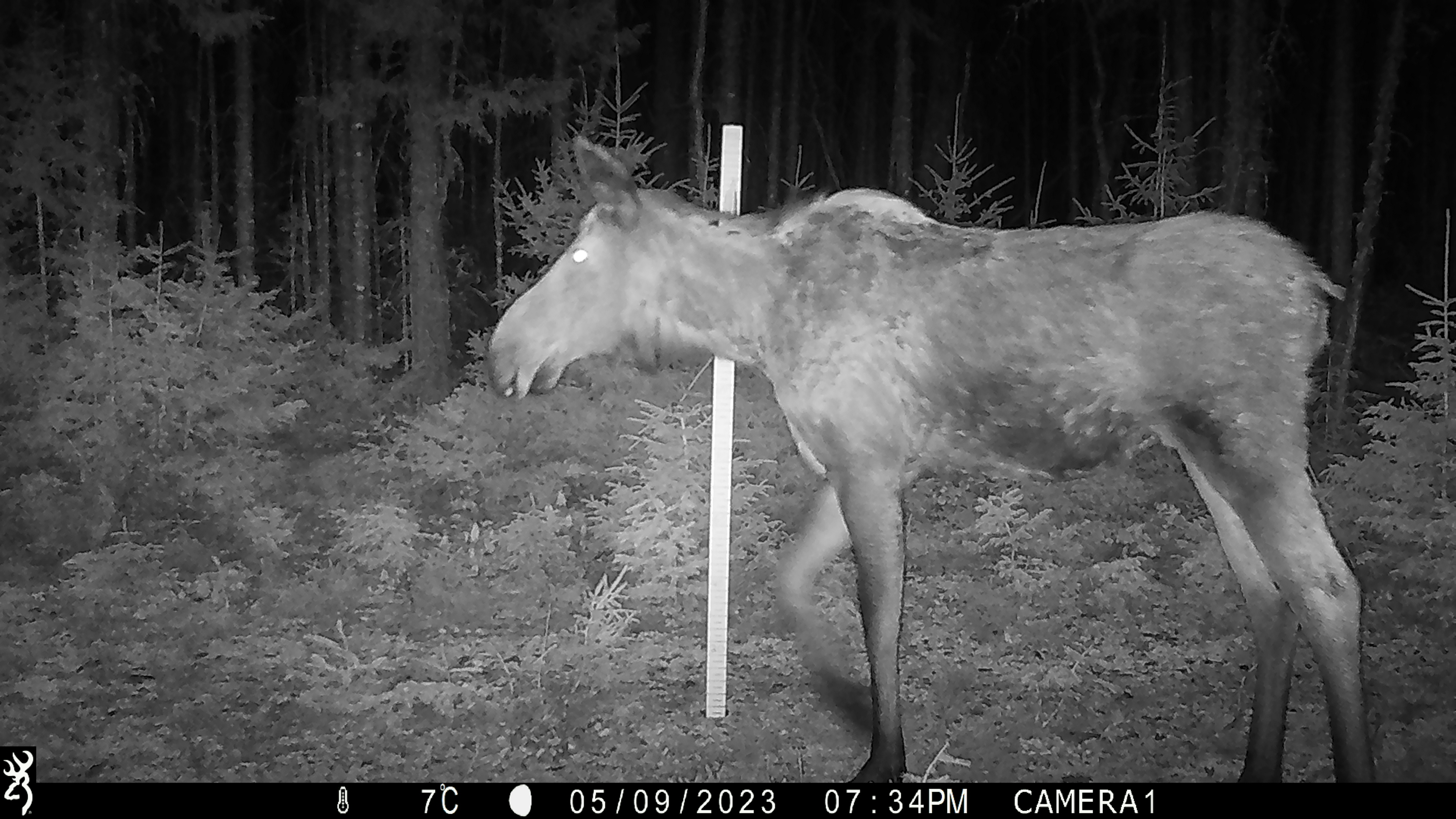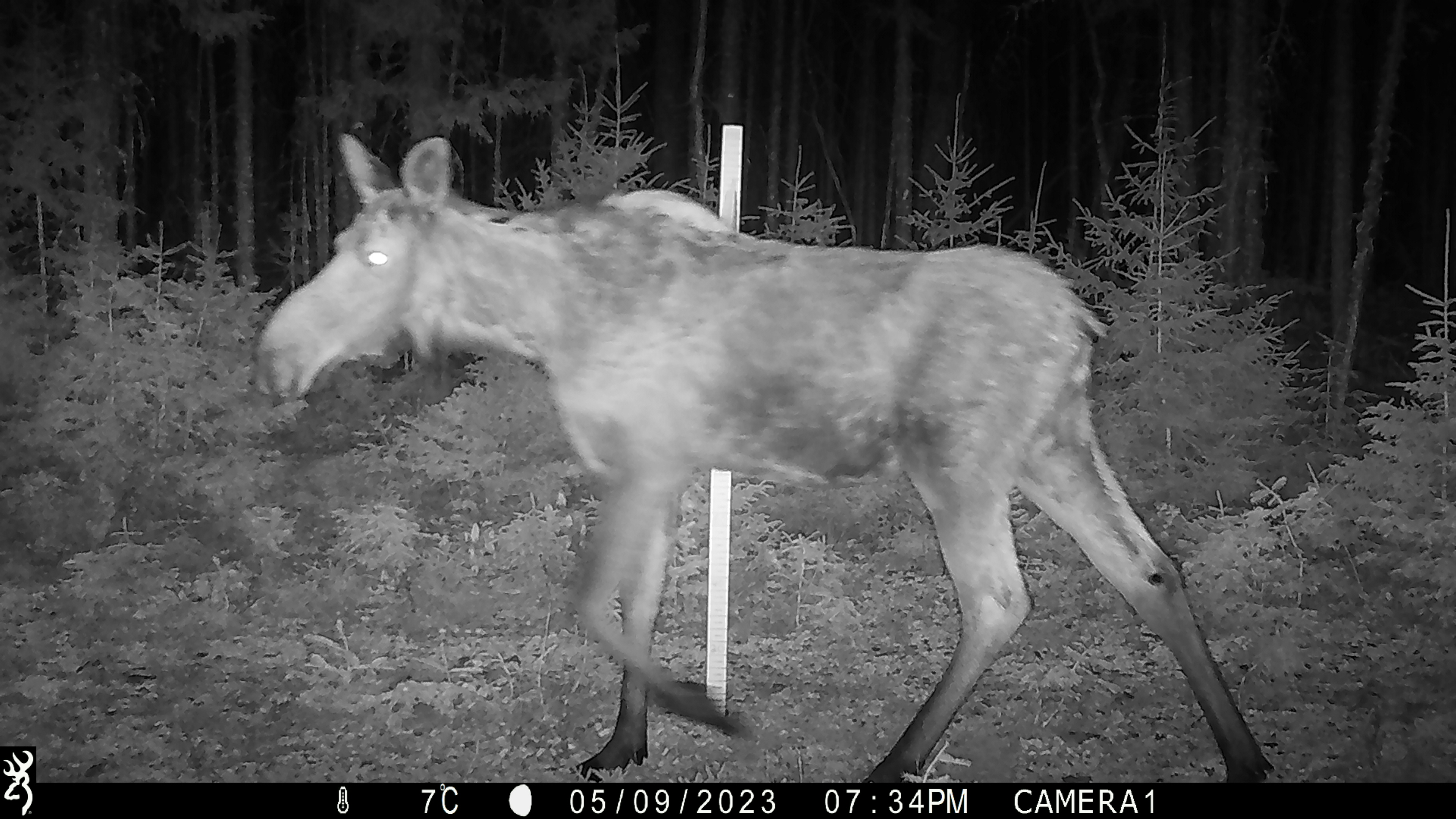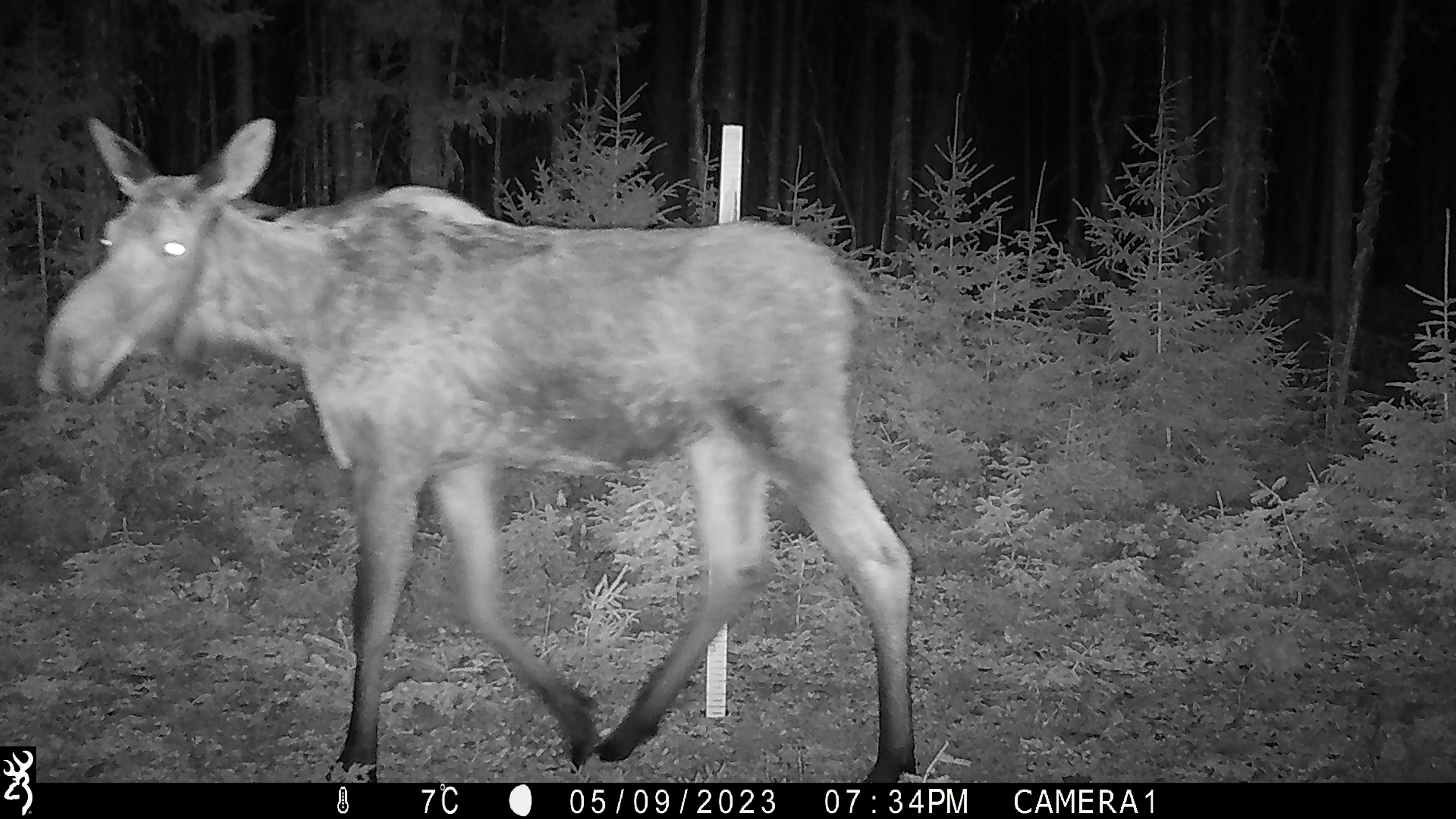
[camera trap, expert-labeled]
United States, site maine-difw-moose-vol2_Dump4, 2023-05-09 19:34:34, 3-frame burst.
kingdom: Animalia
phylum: Chordata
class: Mammalia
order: Artiodactyla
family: Cervidae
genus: Alces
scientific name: Alces alces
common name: moose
Moose (Alces alces).